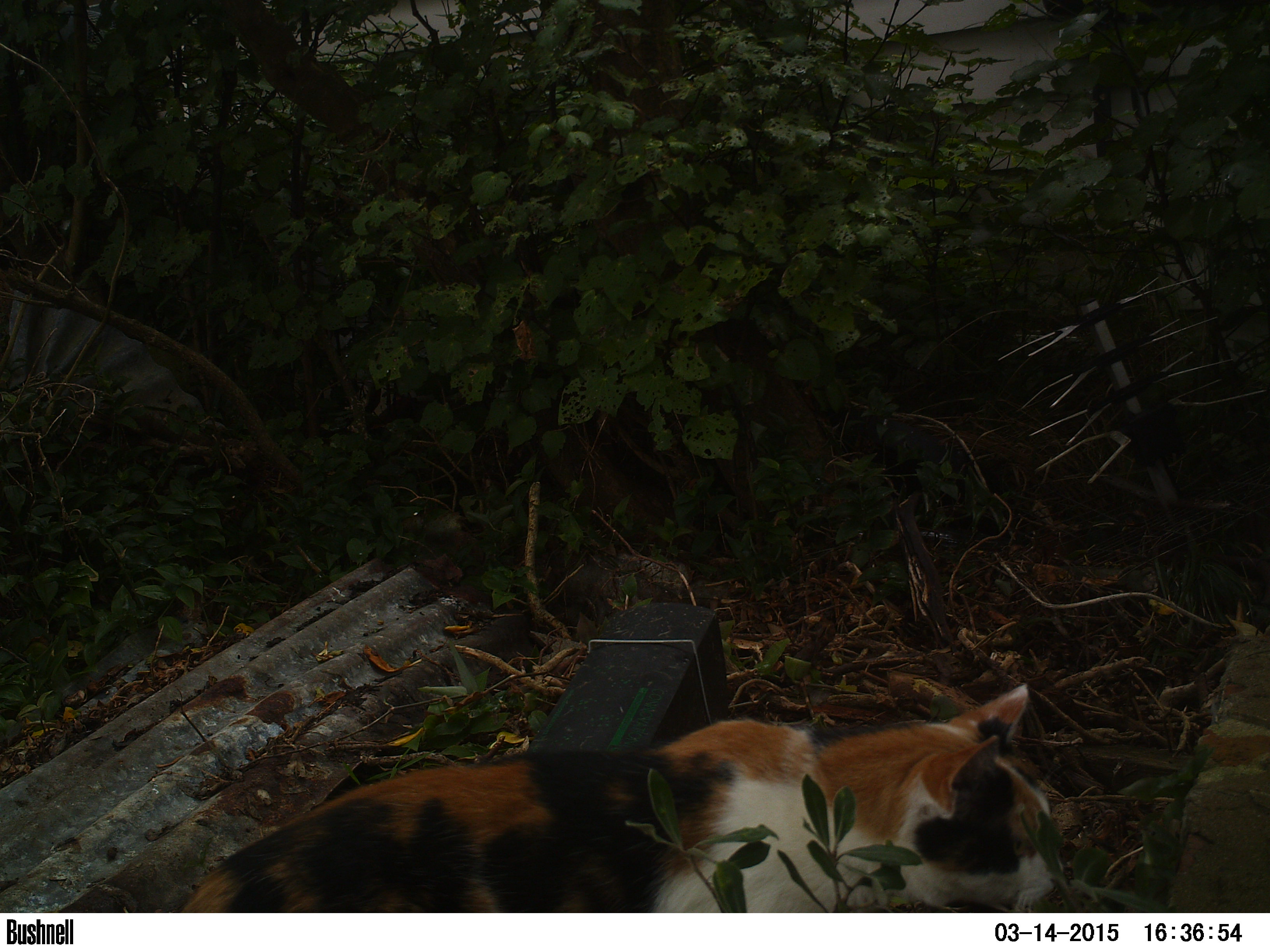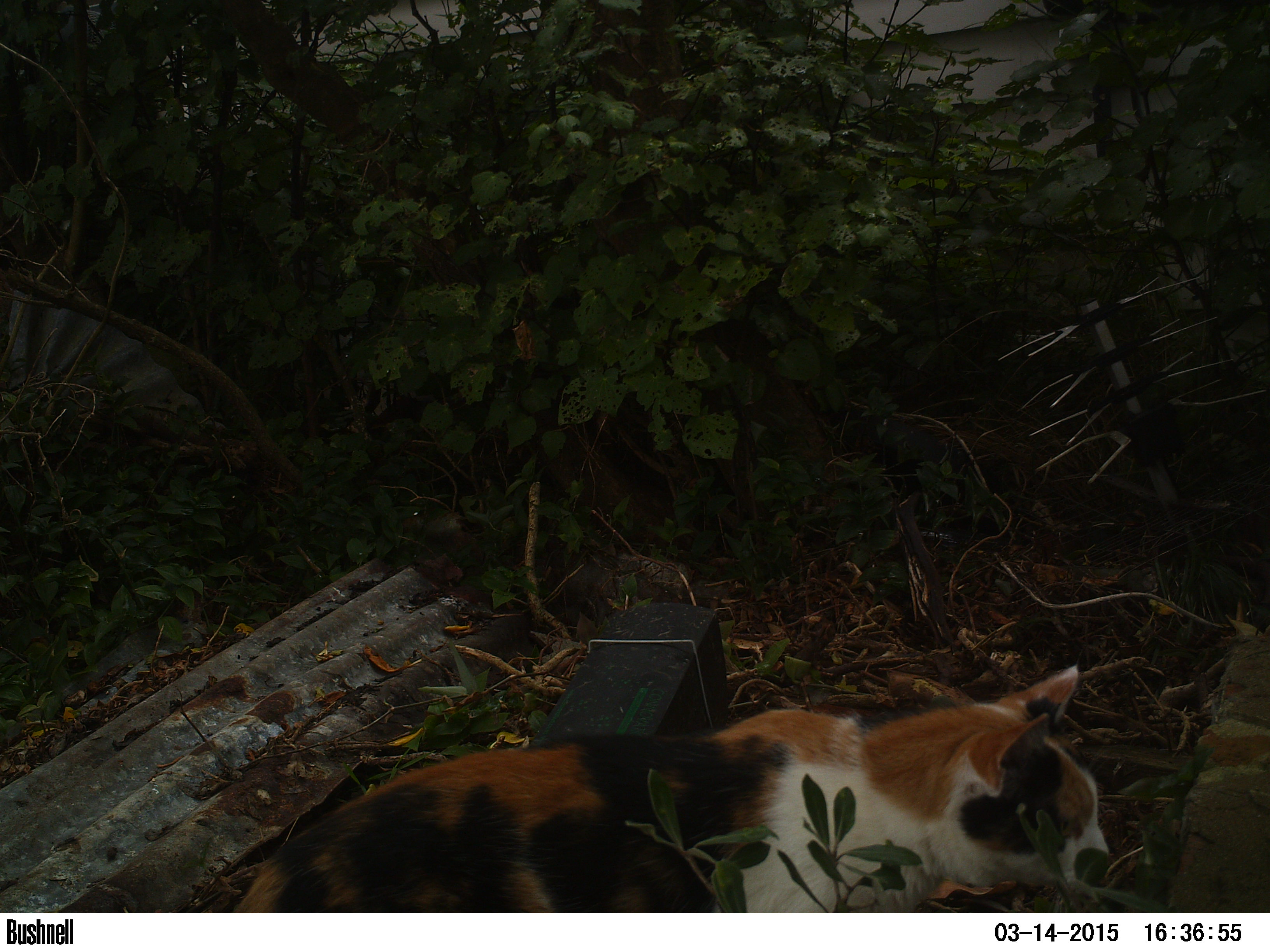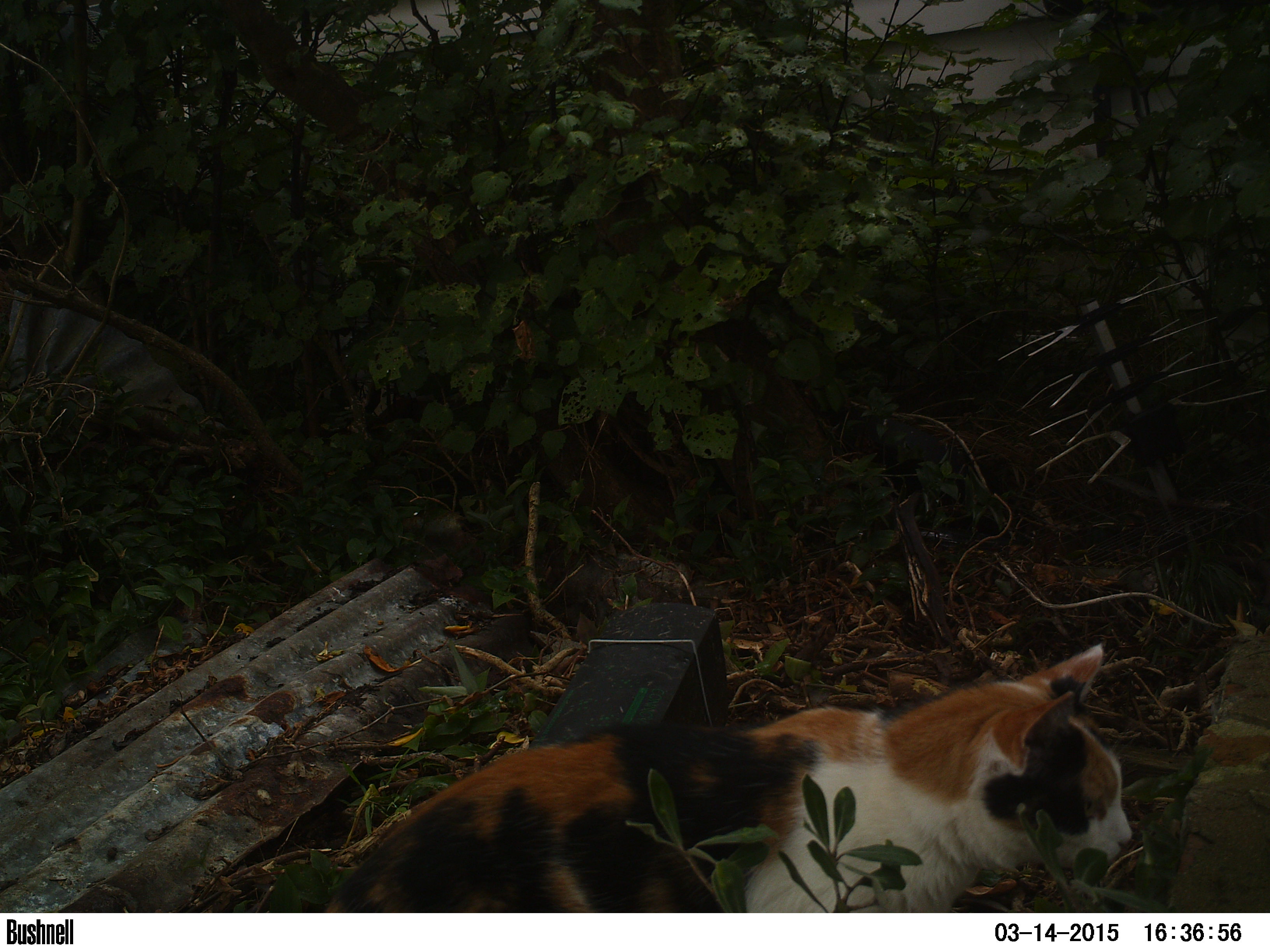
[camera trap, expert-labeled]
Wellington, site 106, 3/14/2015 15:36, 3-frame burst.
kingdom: Animalia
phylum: Chordata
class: Mammalia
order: Carnivora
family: Felidae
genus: Felis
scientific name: Felis catus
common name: cat